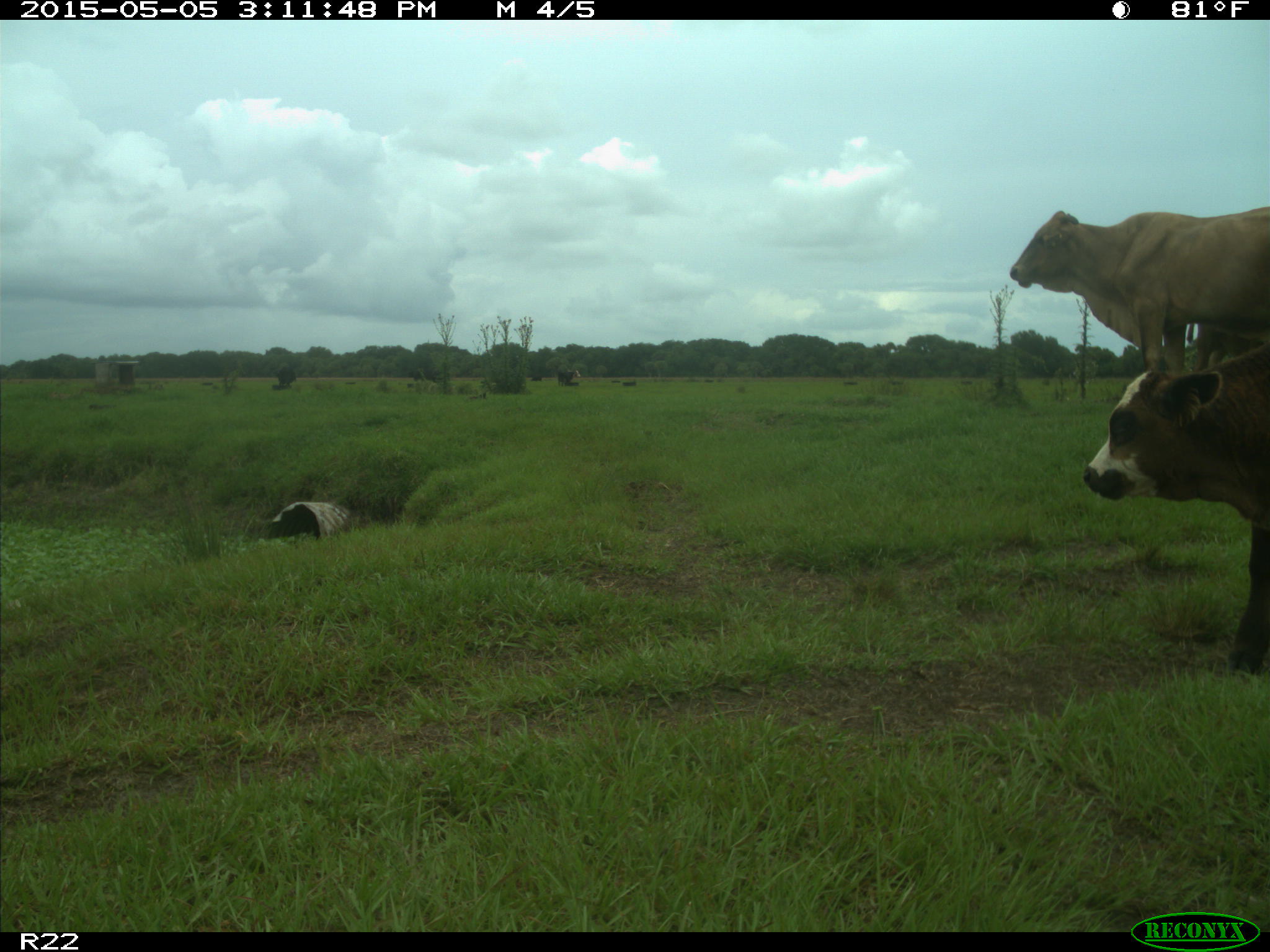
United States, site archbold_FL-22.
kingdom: Animalia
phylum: Chordata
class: Mammalia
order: Artiodactyla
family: Bovidae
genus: Bos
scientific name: Bos taurus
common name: domestic cow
Bos taurus (domestic cow).